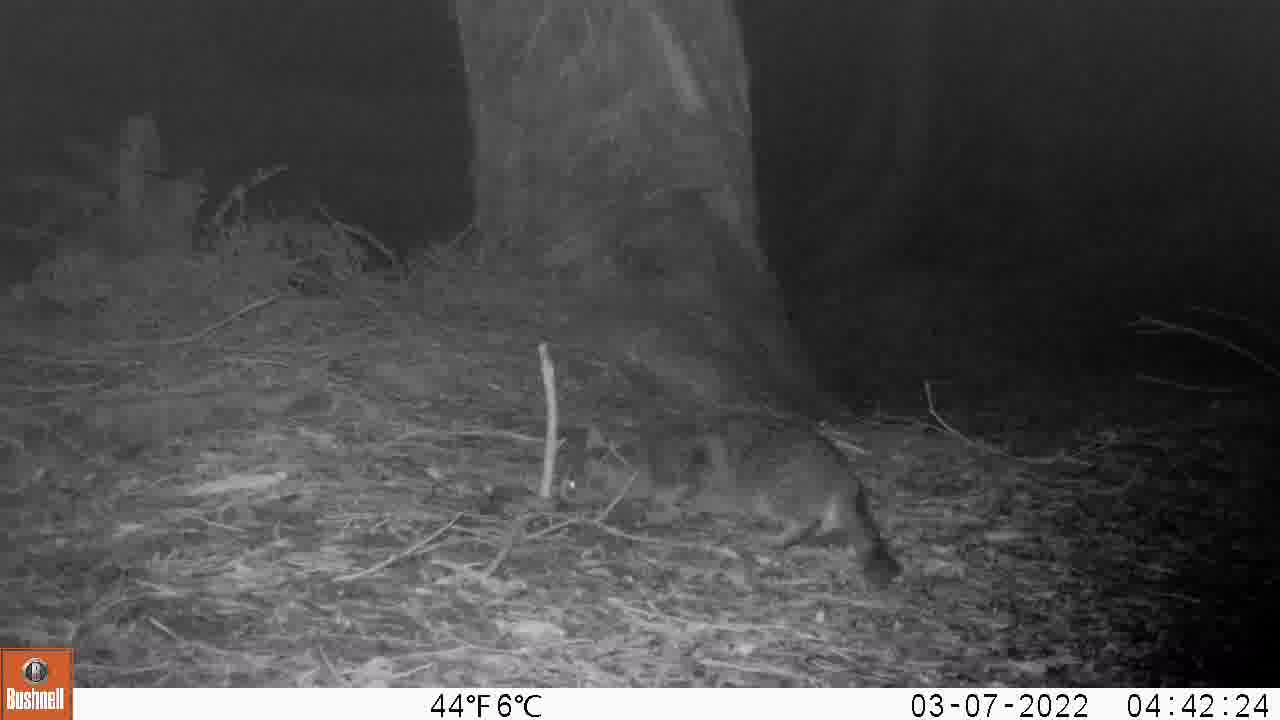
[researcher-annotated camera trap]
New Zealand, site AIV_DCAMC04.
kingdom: Animalia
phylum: Chordata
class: Mammalia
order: Carnivora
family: Felidae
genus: Felis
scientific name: Felis catus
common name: domestic cat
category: cat